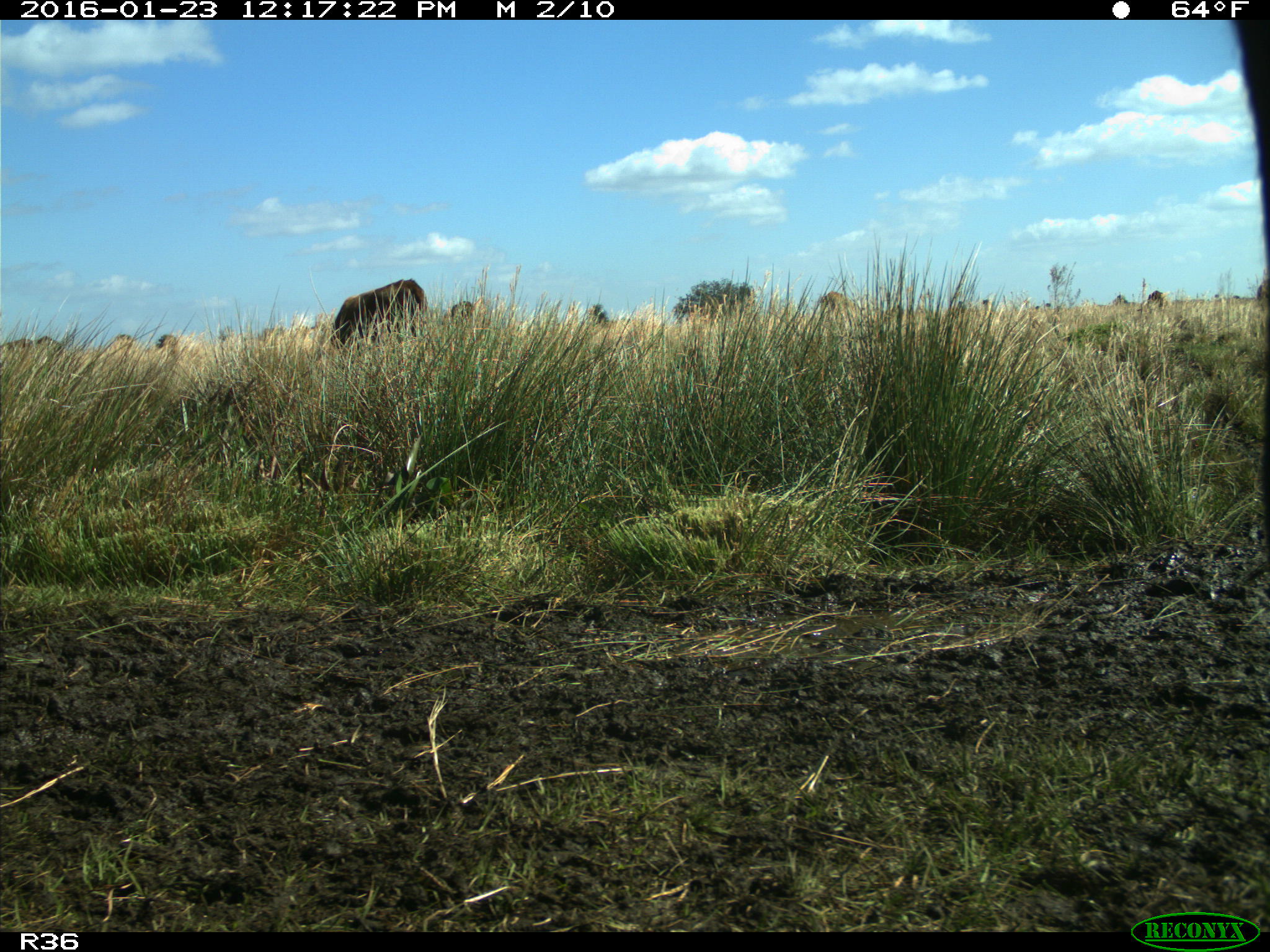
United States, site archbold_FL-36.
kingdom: Animalia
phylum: Chordata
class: Mammalia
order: Artiodactyla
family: Bovidae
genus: Bos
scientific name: Bos taurus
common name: domestic cow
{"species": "Bos taurus (domestic cow)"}